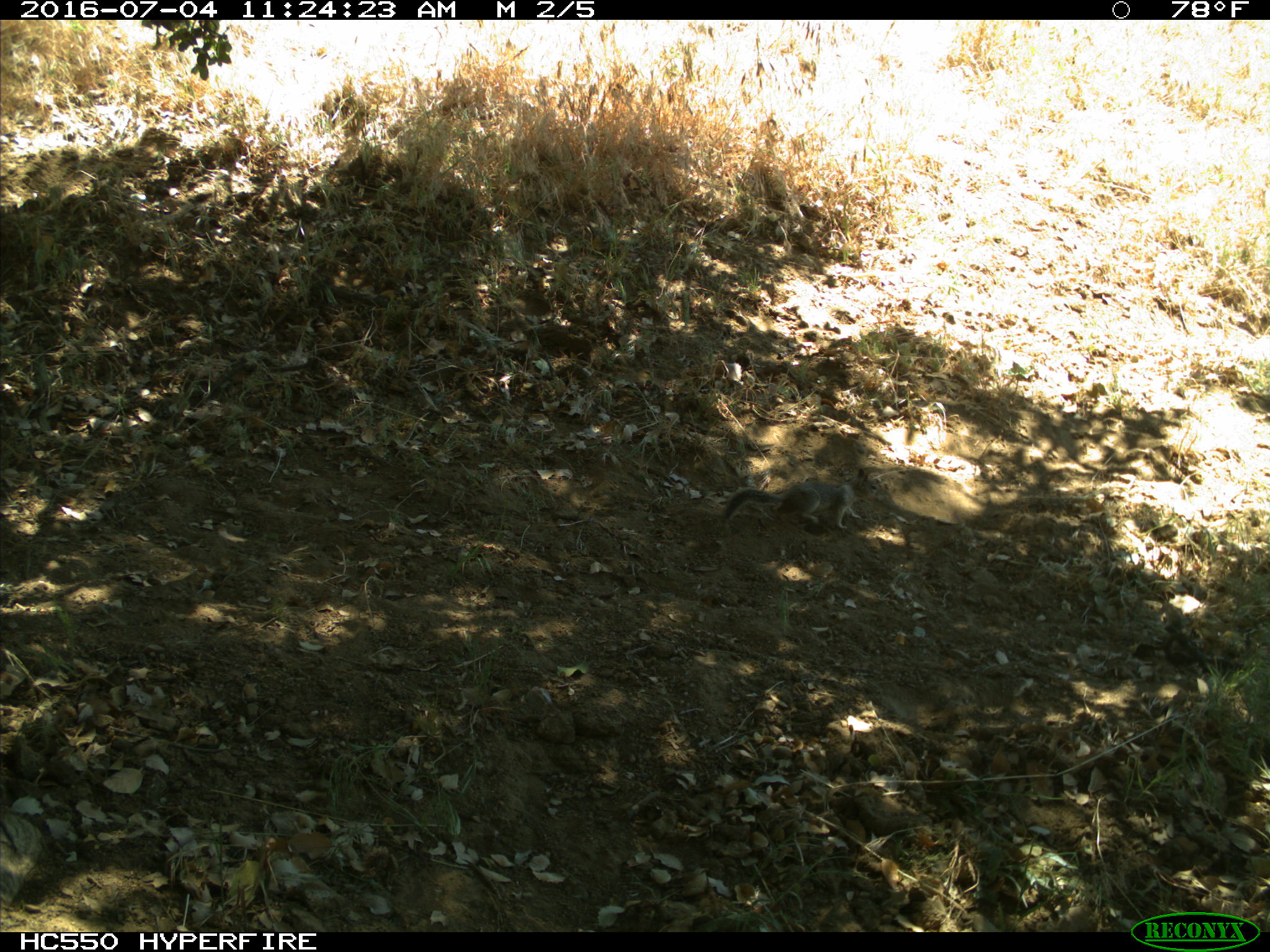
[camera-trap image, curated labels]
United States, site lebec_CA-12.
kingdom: Animalia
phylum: Chordata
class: Mammalia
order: Rodentia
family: Sciuridae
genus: Otospermophilus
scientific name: Otospermophilus beecheyi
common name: california ground squirrel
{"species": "Otospermophilus beecheyi (california ground squirrel)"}